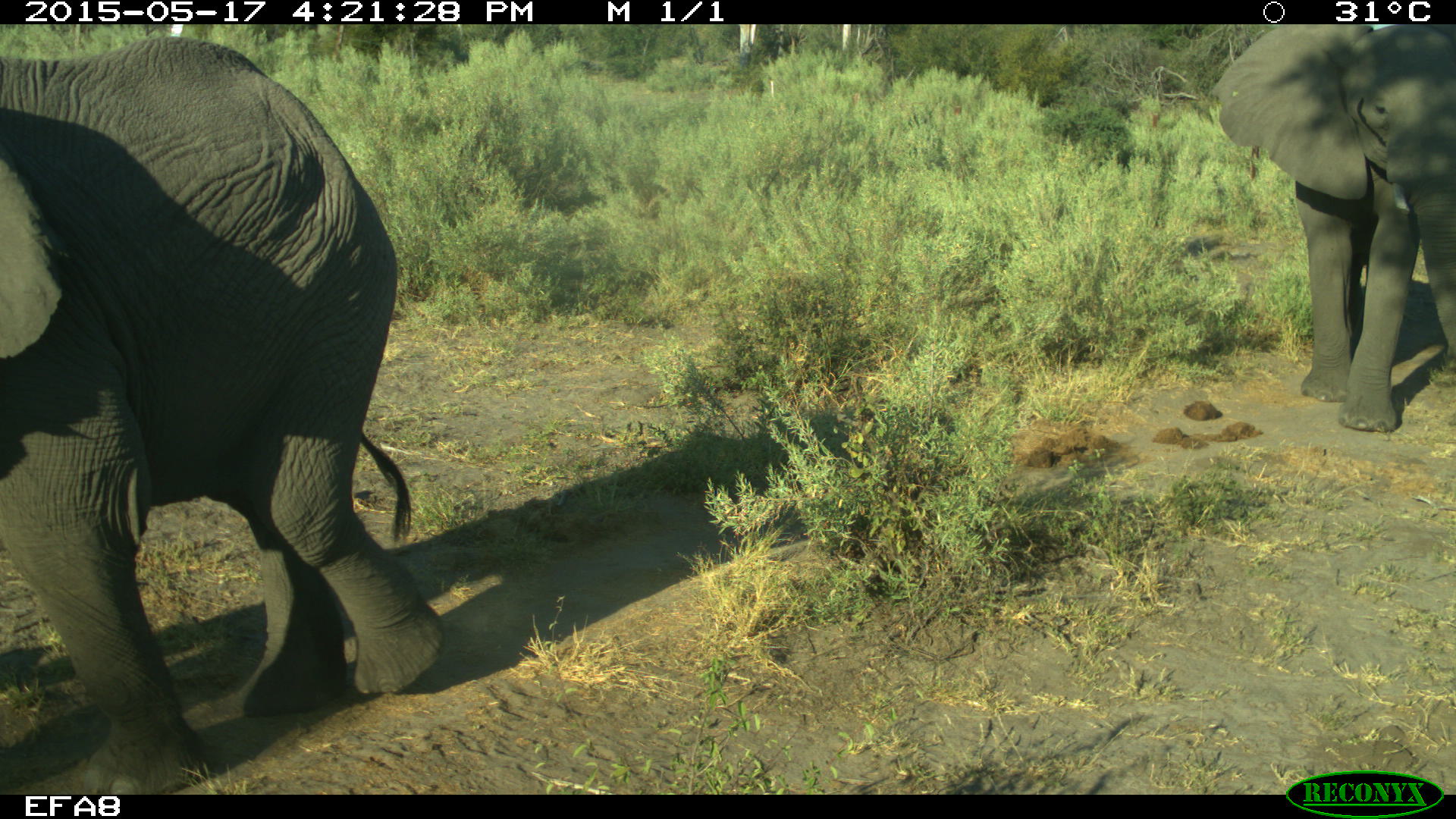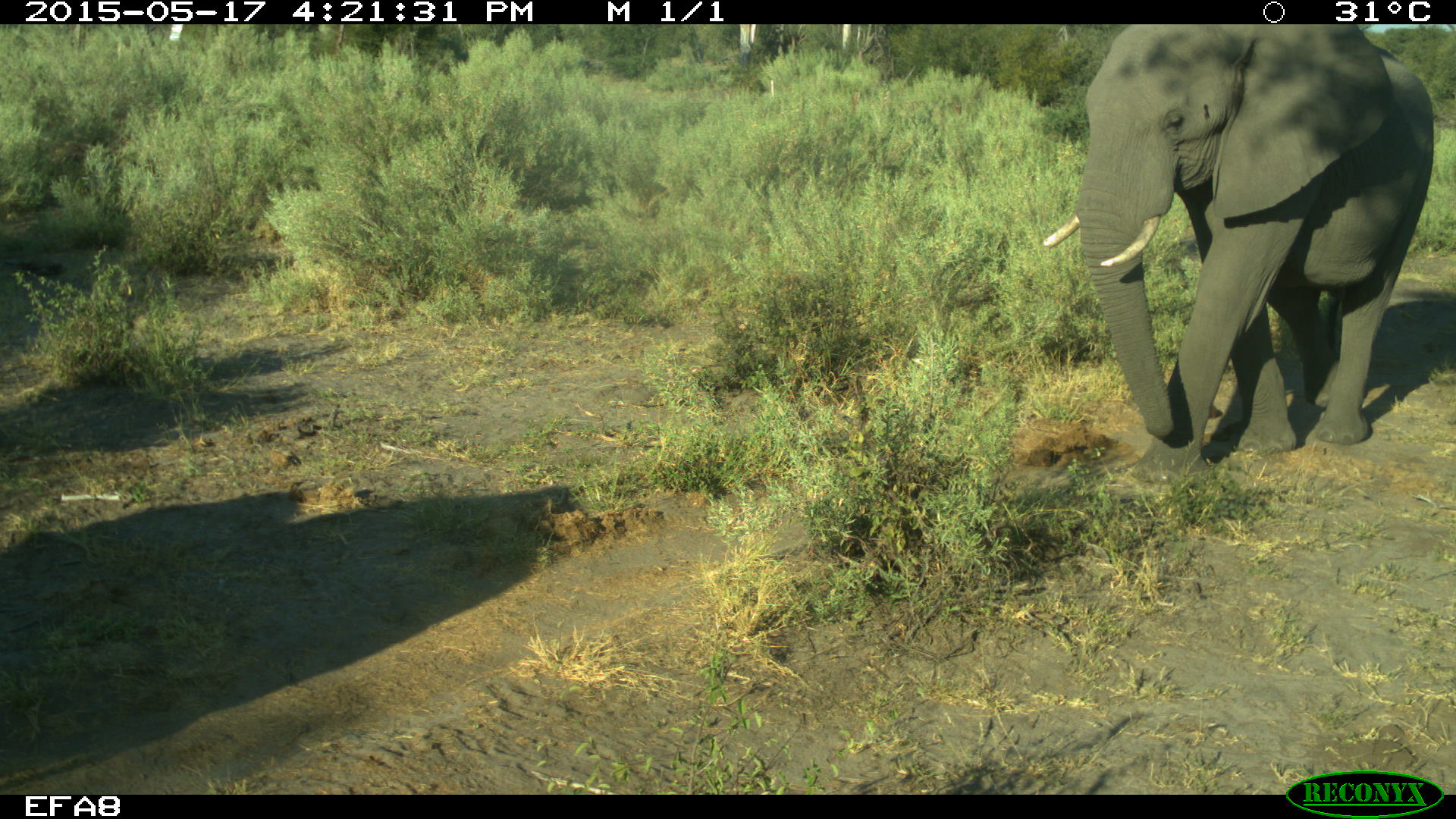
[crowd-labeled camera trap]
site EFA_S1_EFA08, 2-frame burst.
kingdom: Animalia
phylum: Chordata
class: Mammalia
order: Proboscidea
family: Elephantidae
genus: Loxodonta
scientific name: Loxodonta africana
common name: african bush elephant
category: elephant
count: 2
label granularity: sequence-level